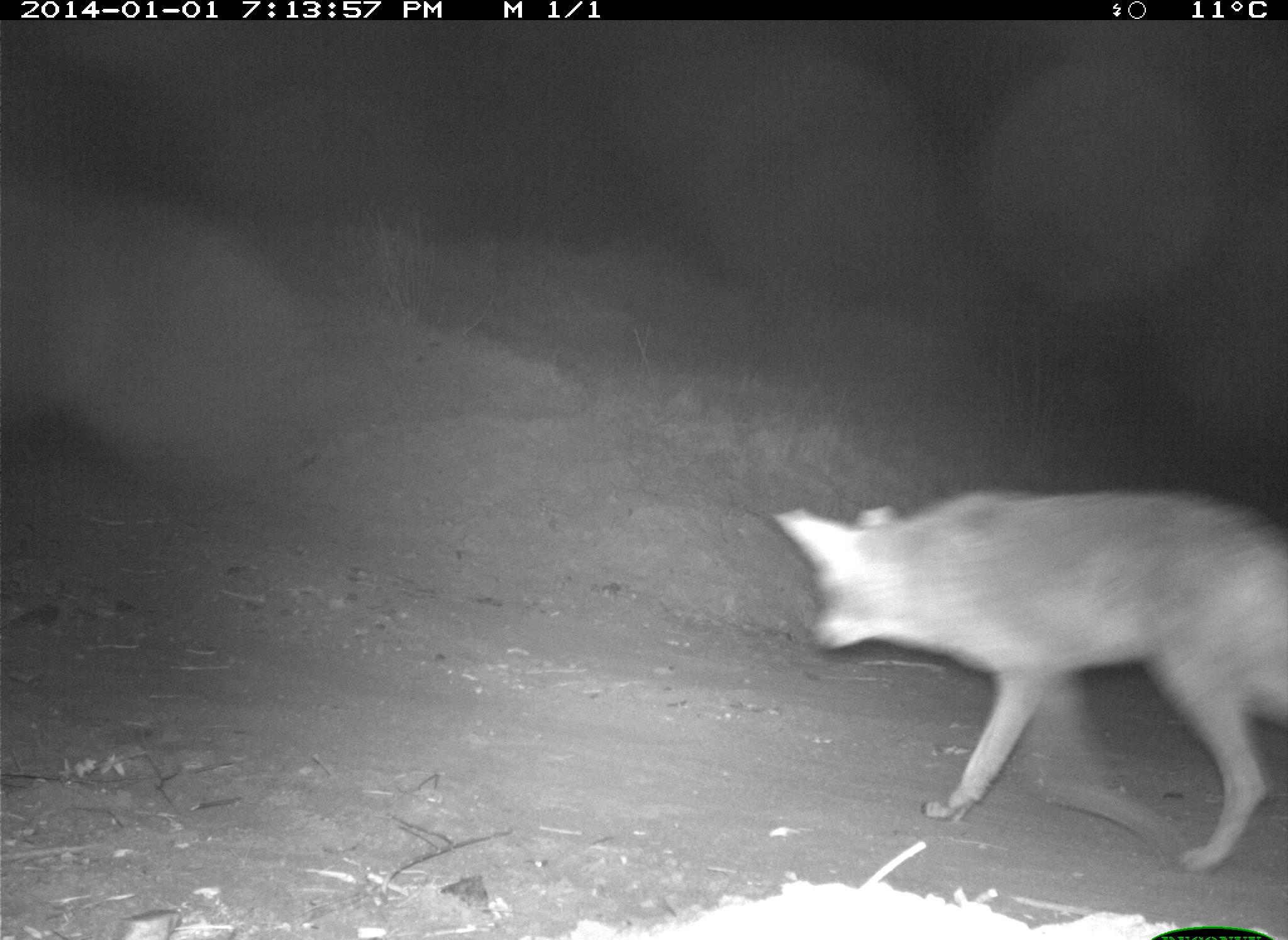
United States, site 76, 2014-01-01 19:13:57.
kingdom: Animalia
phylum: Chordata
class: Mammalia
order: Carnivora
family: Canidae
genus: Canis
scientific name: Canis latrans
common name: coyote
Coyote (Canis latrans).